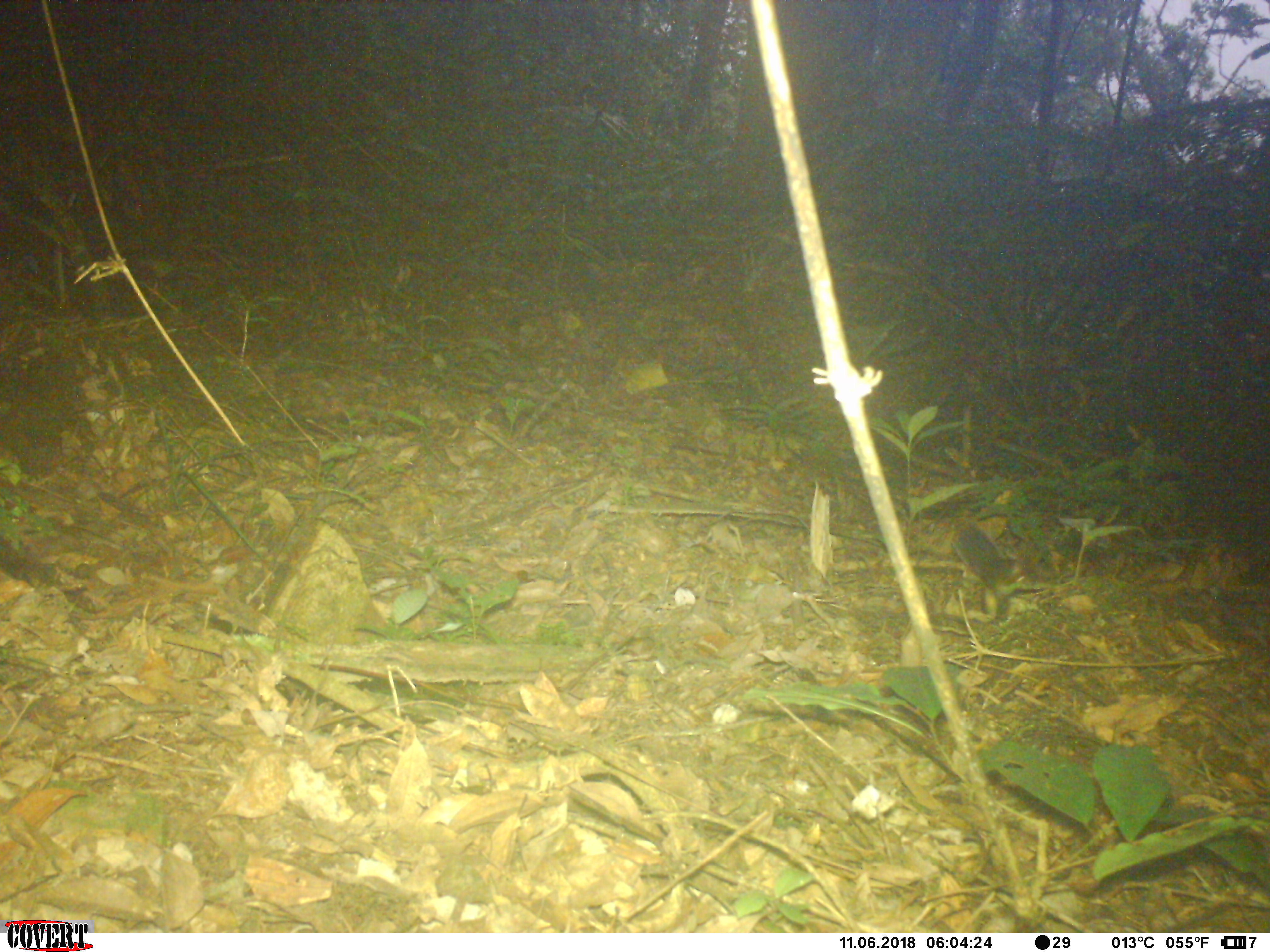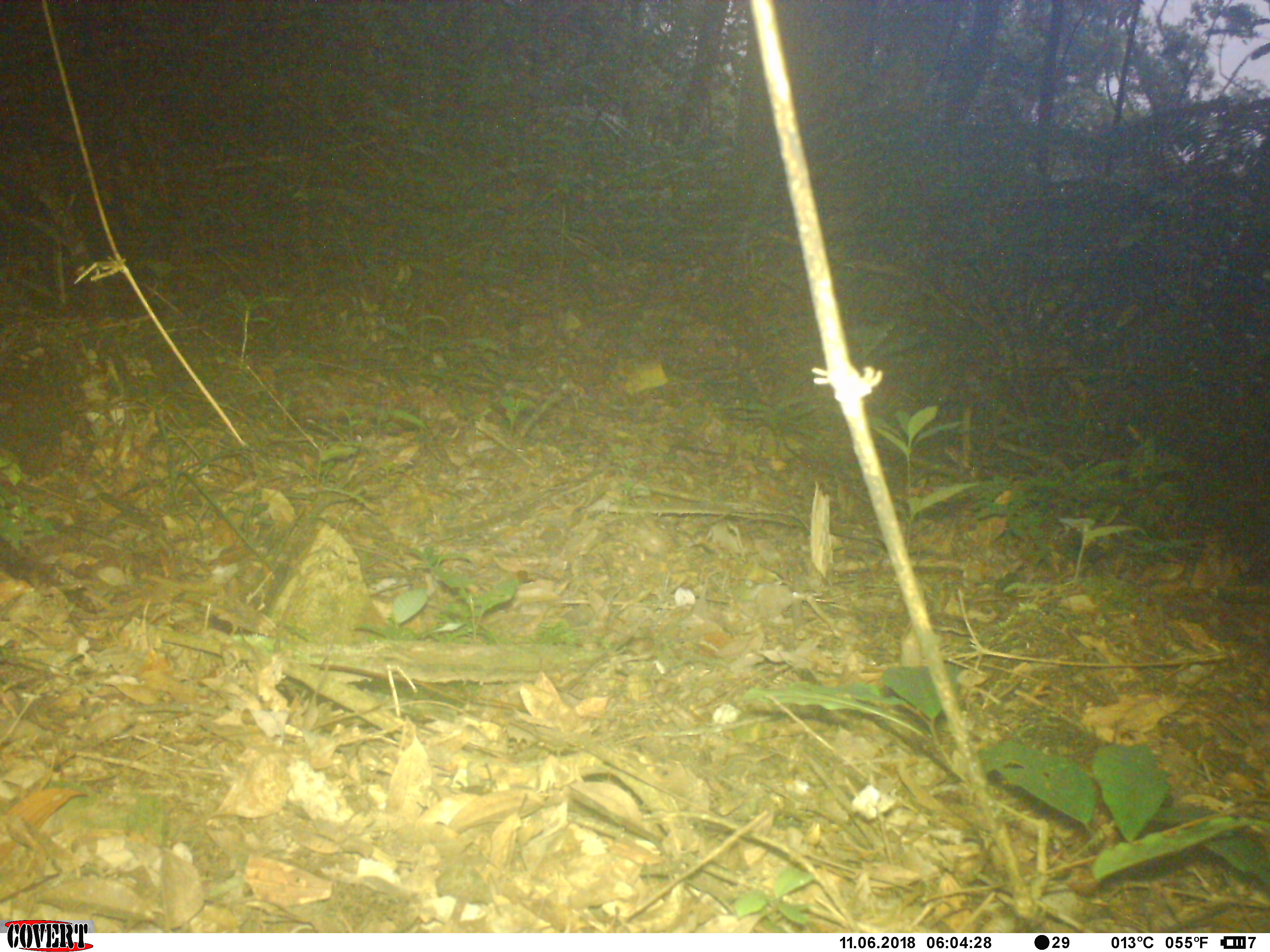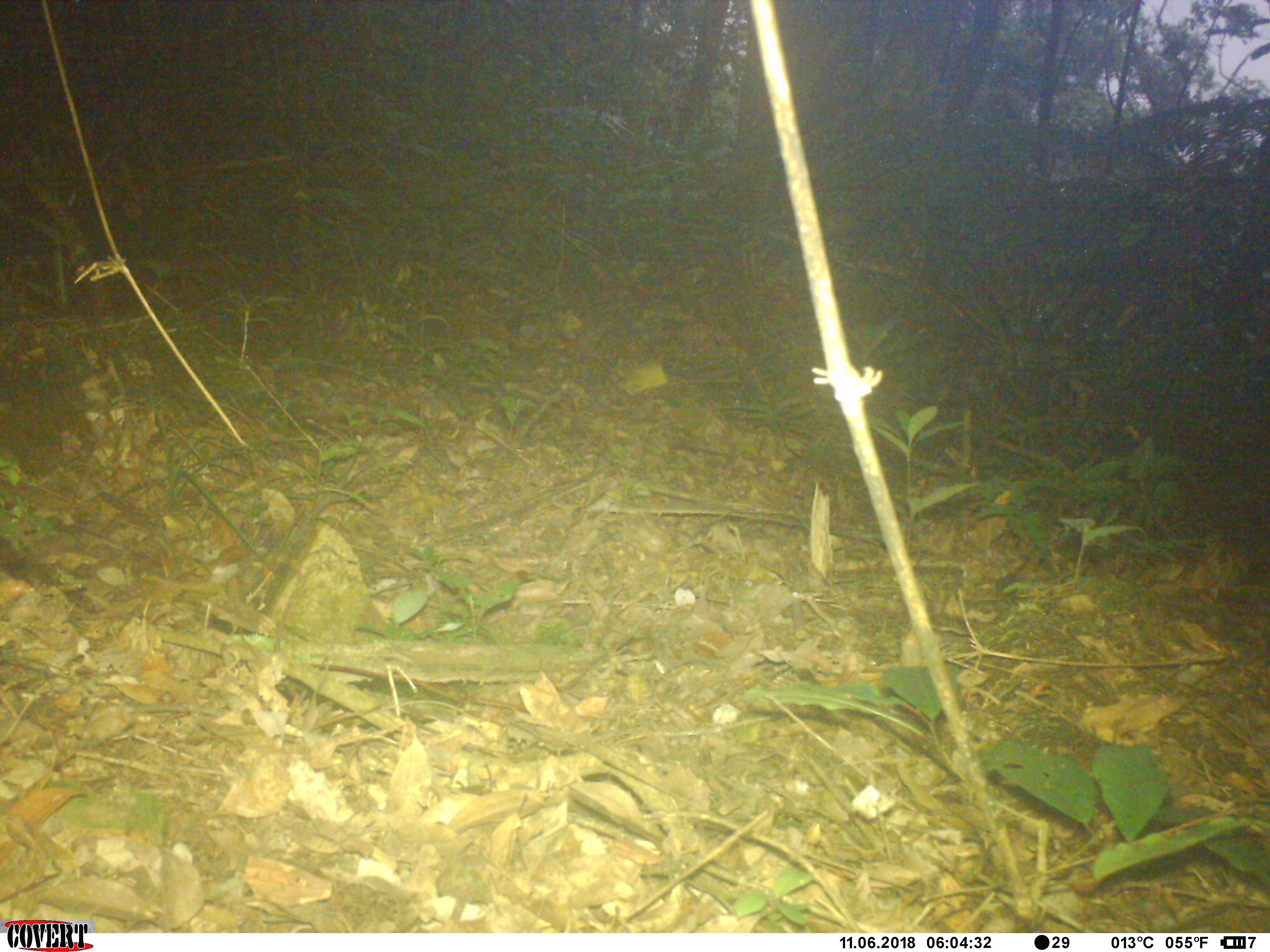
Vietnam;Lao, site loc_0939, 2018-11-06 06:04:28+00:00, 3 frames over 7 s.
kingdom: Animalia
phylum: Chordata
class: Mammalia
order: Rodentia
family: Sciuridae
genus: Dremomys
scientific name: Dremomys rufigenis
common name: red-cheeked squirrel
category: red cheeked squirrel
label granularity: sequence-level